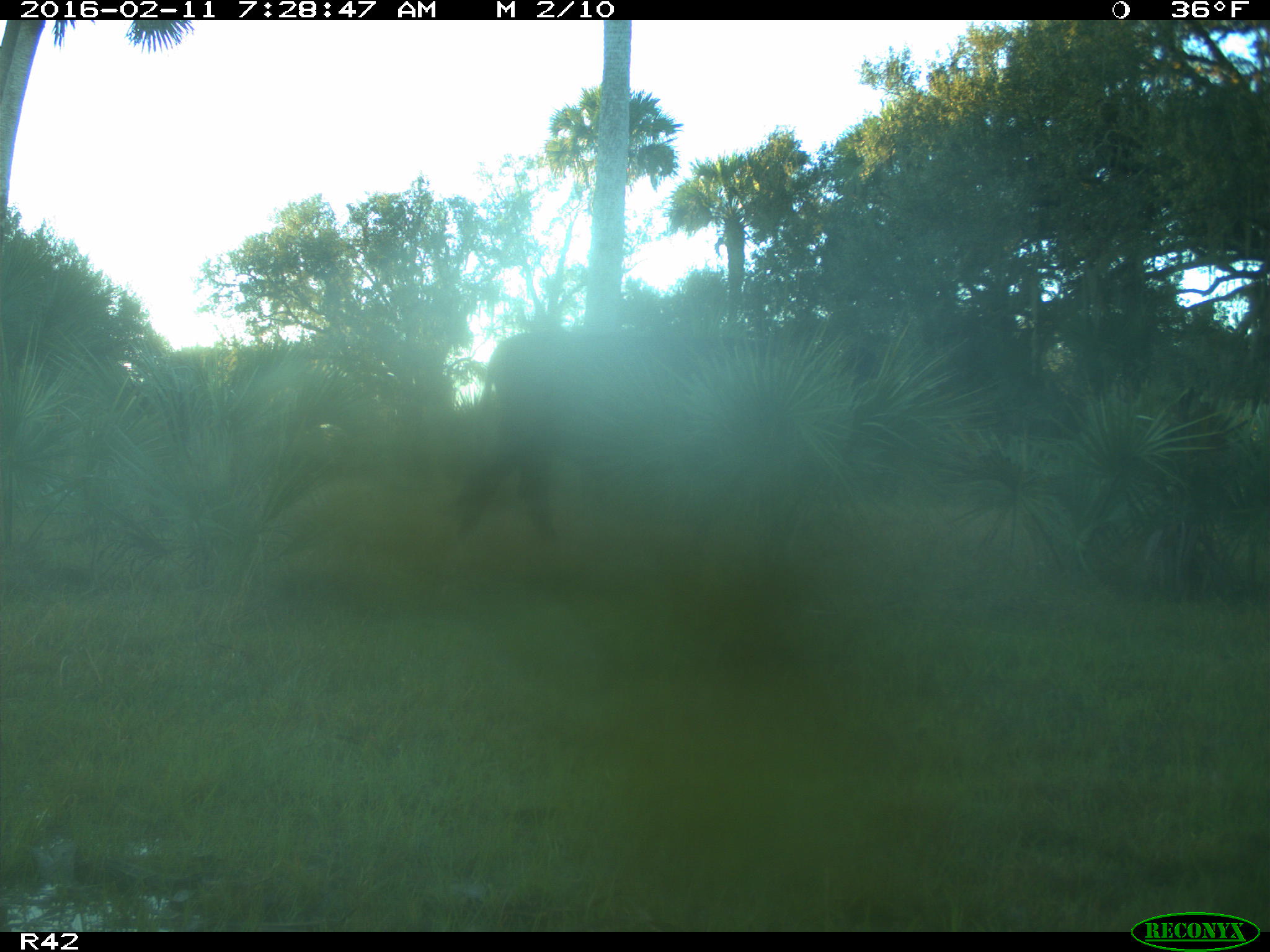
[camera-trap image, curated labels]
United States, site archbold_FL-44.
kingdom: Animalia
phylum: Chordata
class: Mammalia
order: Artiodactyla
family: Bovidae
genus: Bos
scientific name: Bos taurus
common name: domestic cow